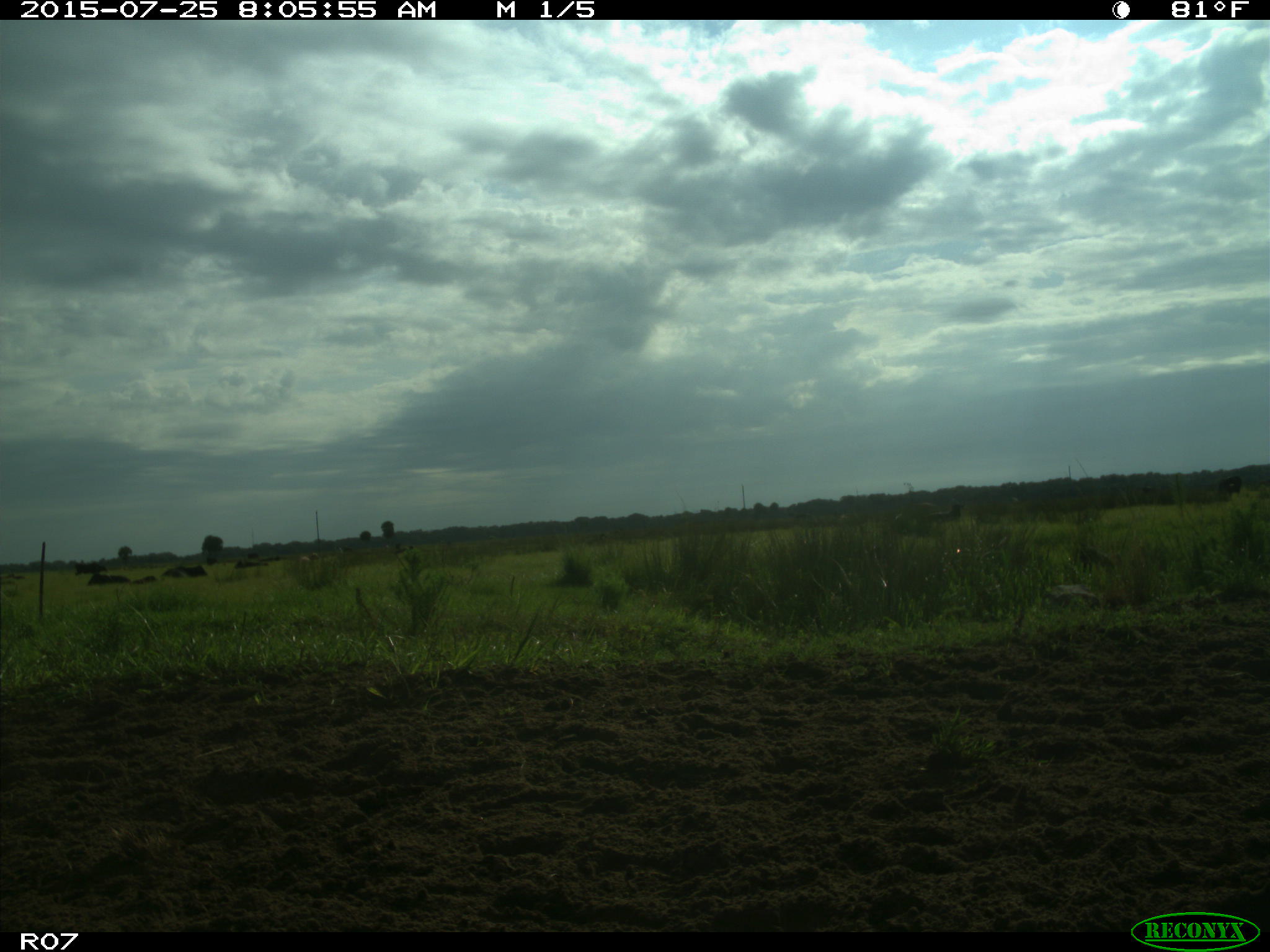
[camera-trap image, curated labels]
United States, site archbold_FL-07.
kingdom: Animalia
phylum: Chordata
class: Mammalia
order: Artiodactyla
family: Bovidae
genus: Bos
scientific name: Bos taurus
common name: domestic cow